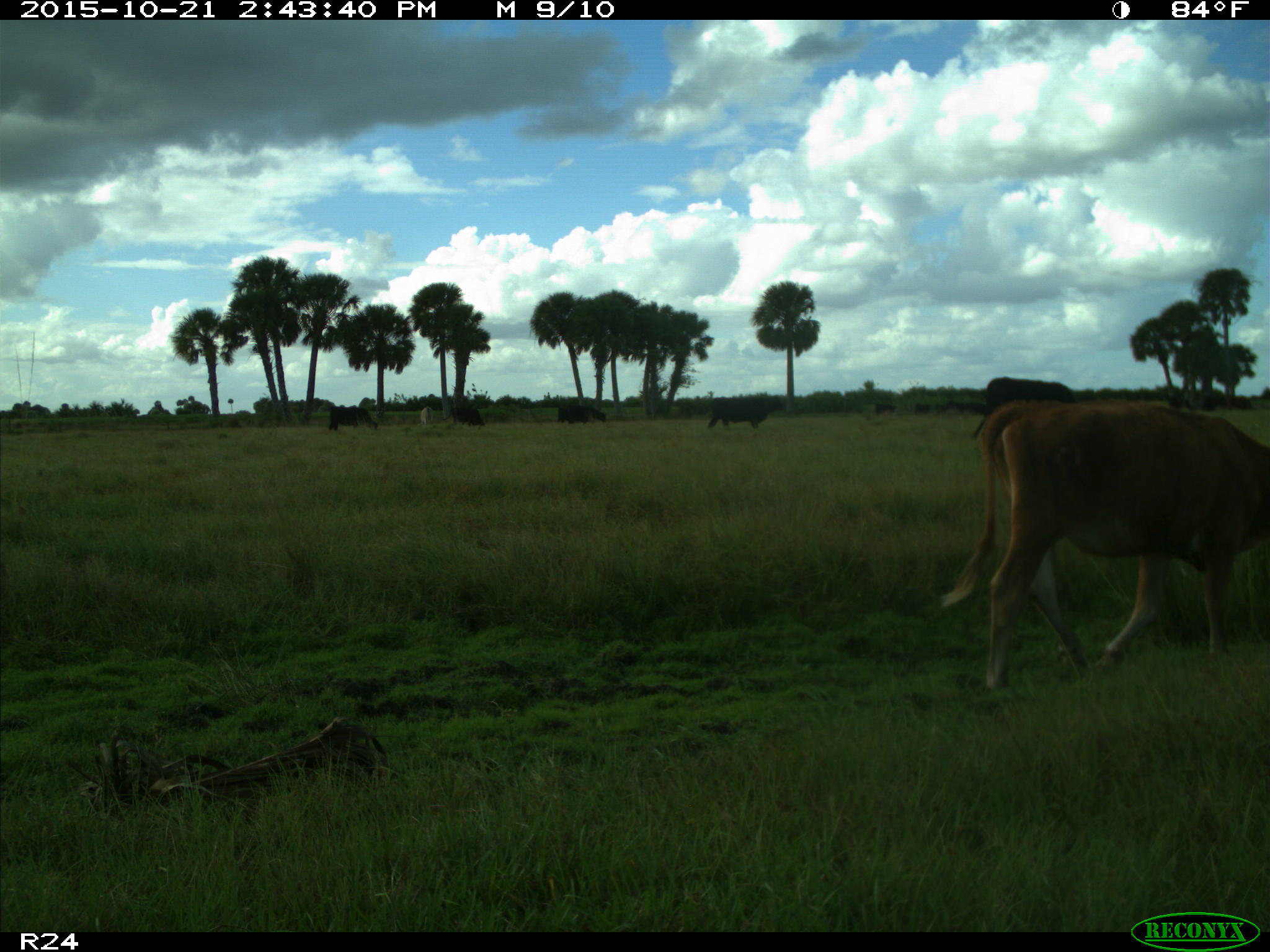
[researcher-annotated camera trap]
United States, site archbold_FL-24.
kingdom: Animalia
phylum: Chordata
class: Mammalia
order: Artiodactyla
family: Bovidae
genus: Bos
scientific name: Bos taurus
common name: domestic cow